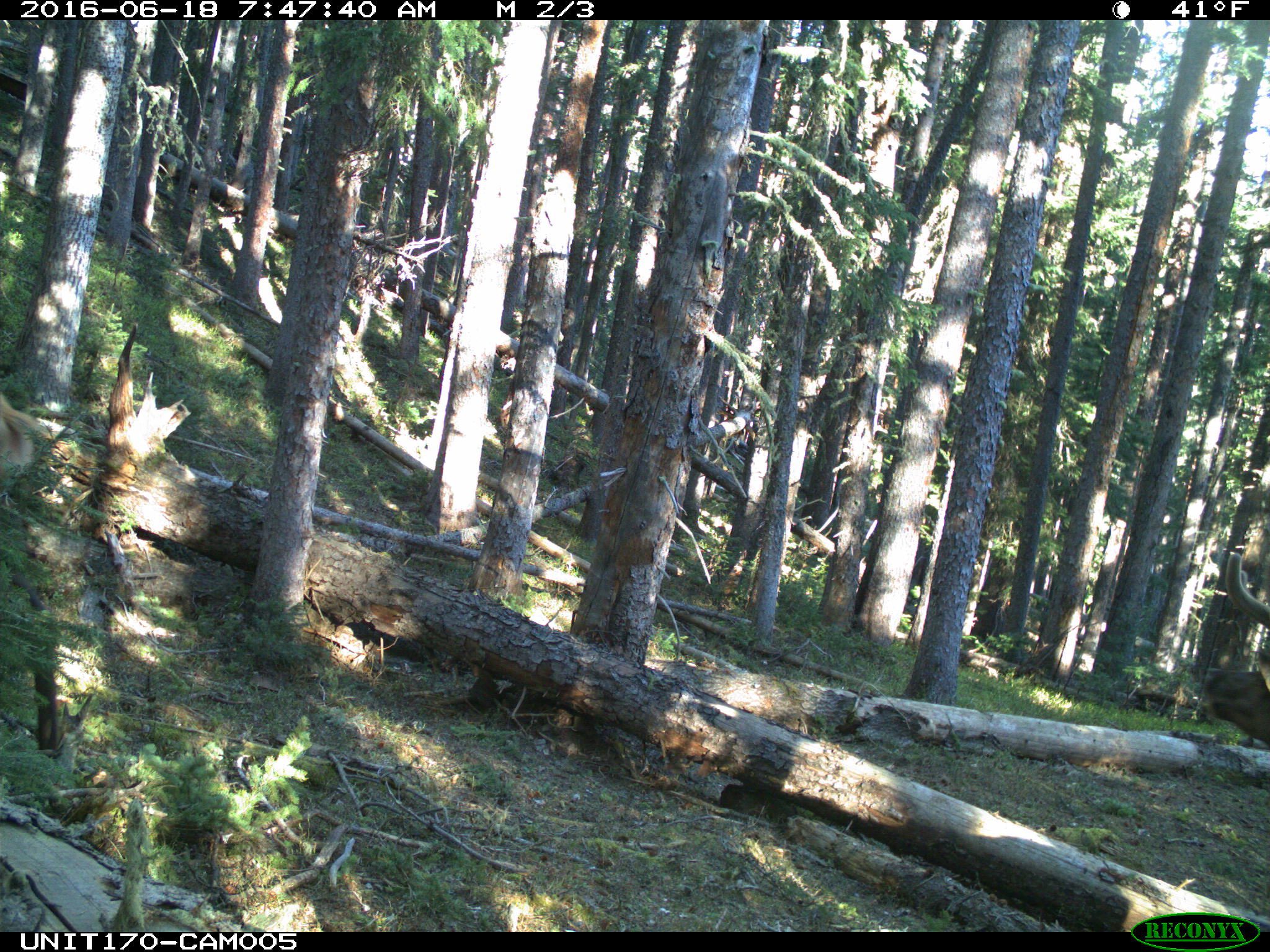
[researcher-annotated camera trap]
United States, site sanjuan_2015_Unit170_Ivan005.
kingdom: Animalia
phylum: Chordata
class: Mammalia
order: Artiodactyla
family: Cervidae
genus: Cervus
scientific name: Cervus elaphus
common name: red deer